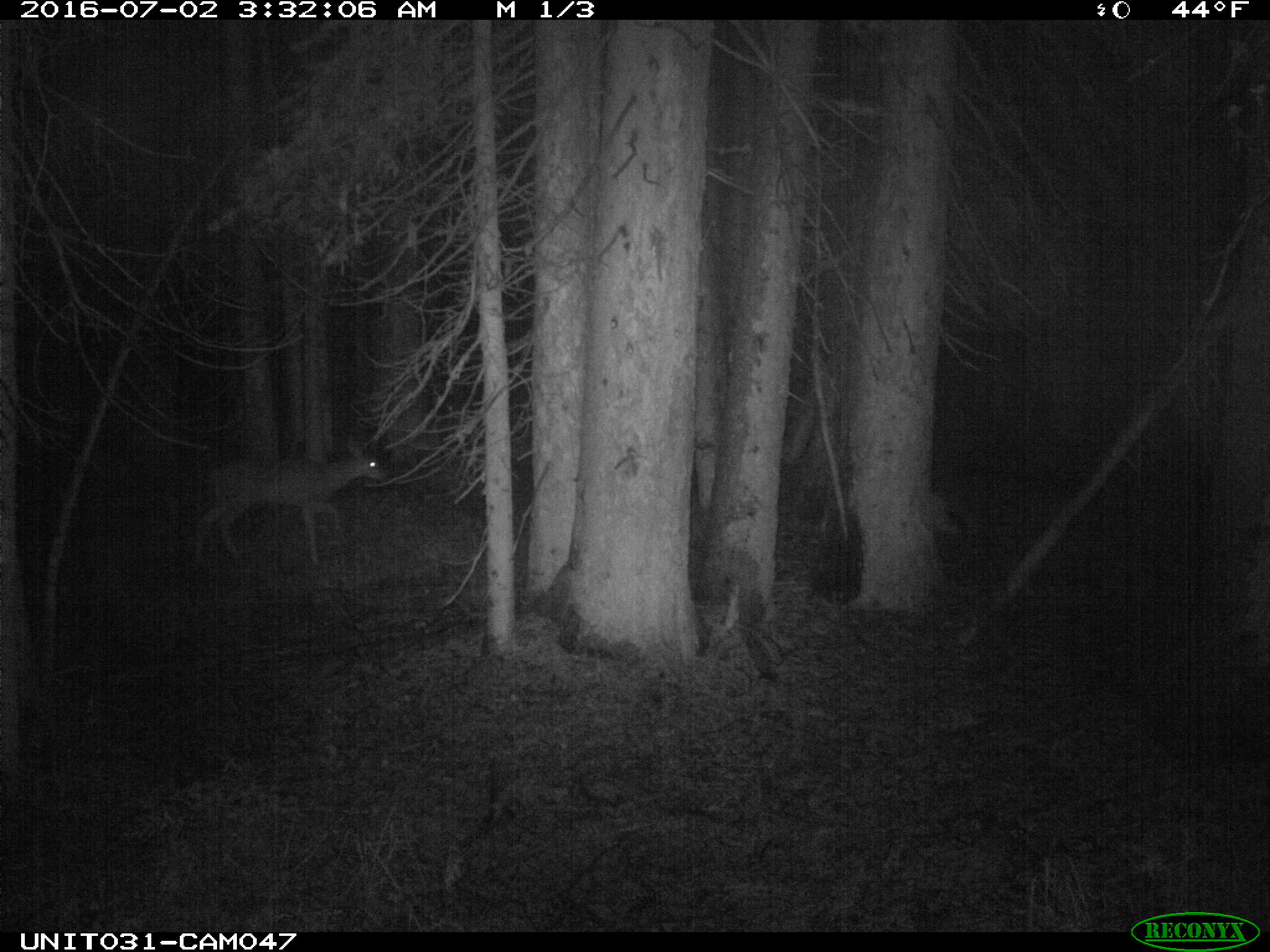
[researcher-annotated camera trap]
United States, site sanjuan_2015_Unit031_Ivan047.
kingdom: Animalia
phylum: Chordata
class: Mammalia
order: Artiodactyla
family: Cervidae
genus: Odocoileus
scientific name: Odocoileus hemionus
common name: mule deer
Odocoileus hemionus (mule deer).